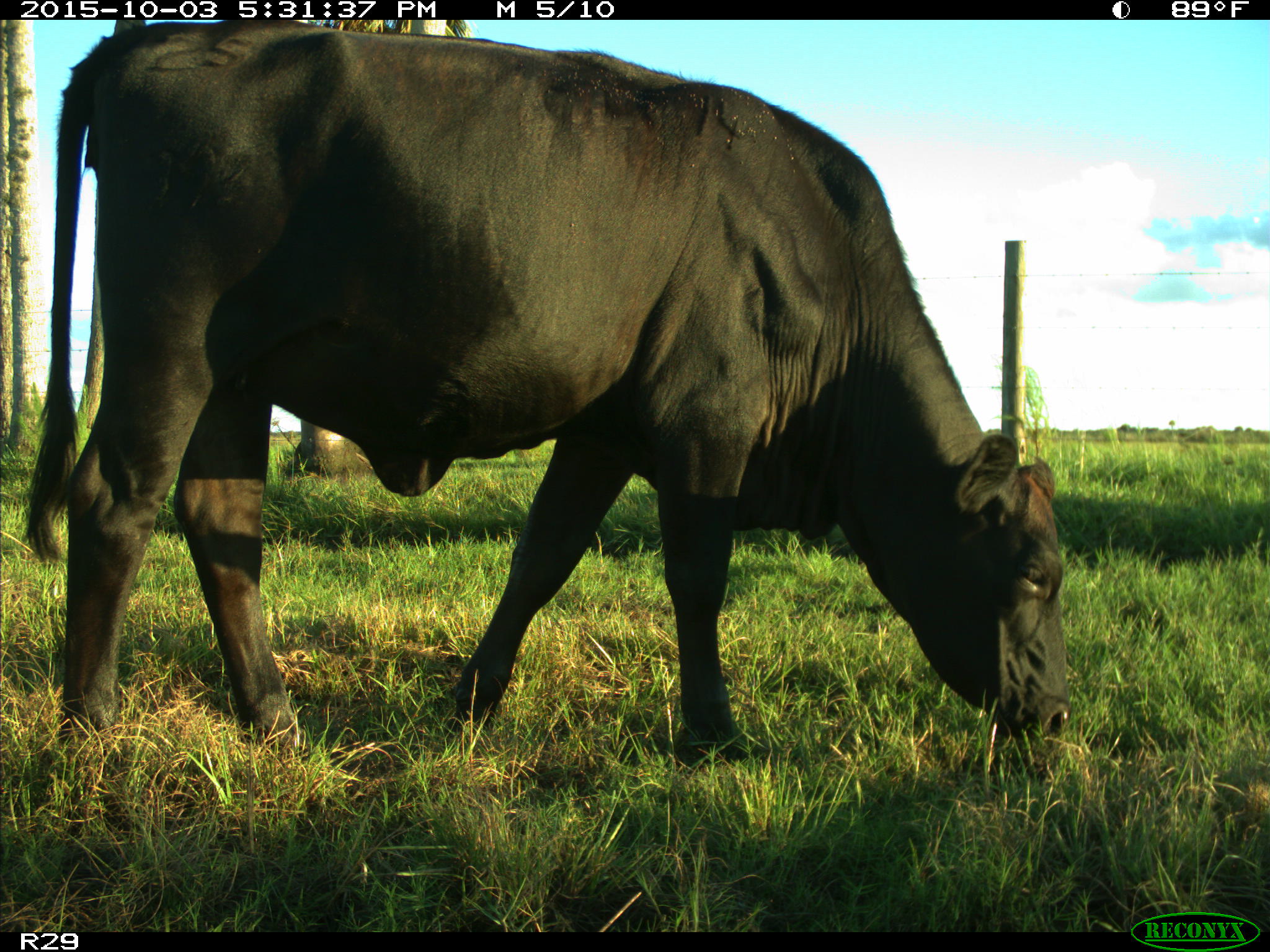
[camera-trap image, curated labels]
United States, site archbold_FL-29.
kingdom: Animalia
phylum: Chordata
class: Mammalia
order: Artiodactyla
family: Bovidae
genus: Bos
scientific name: Bos taurus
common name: domestic cow